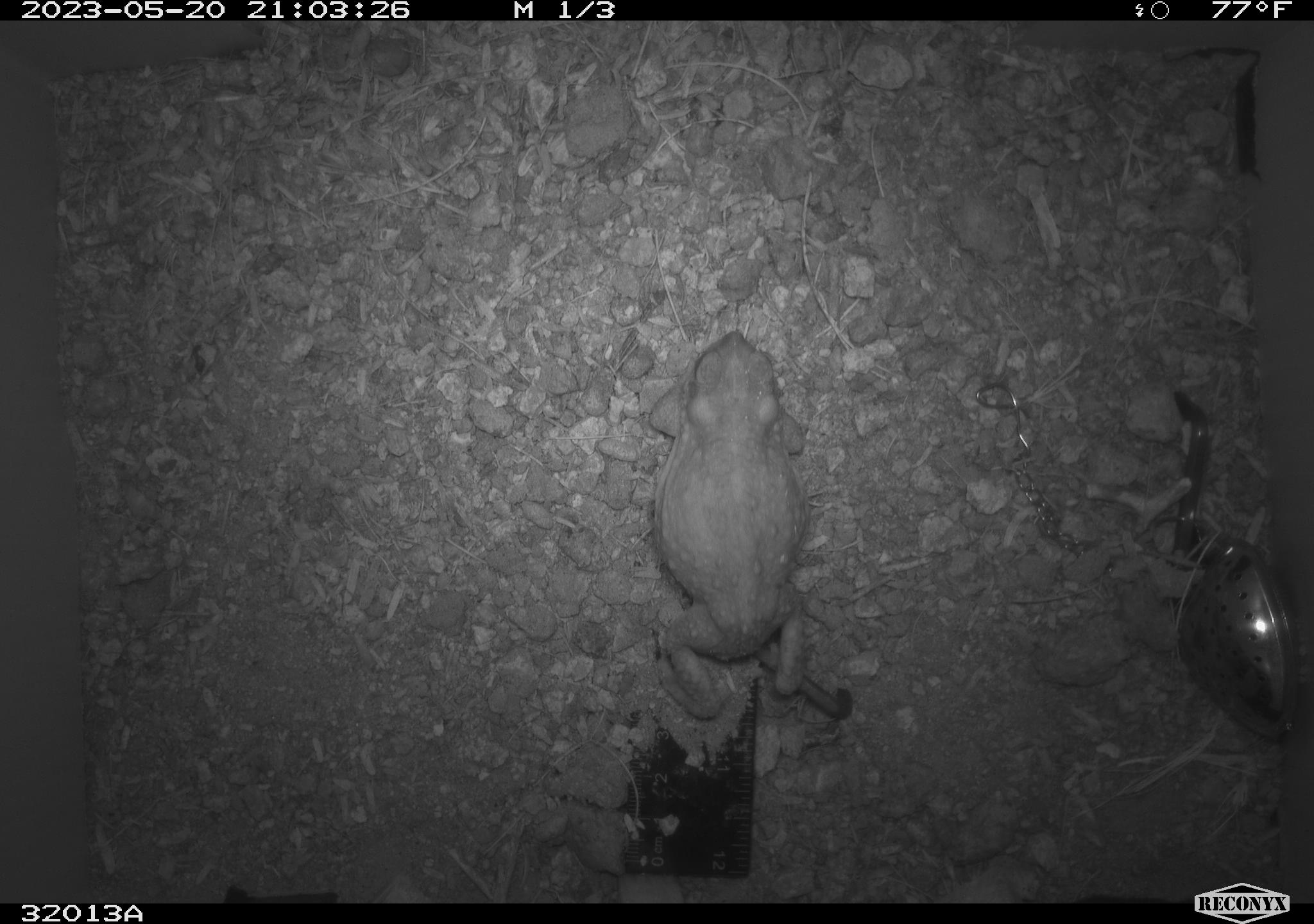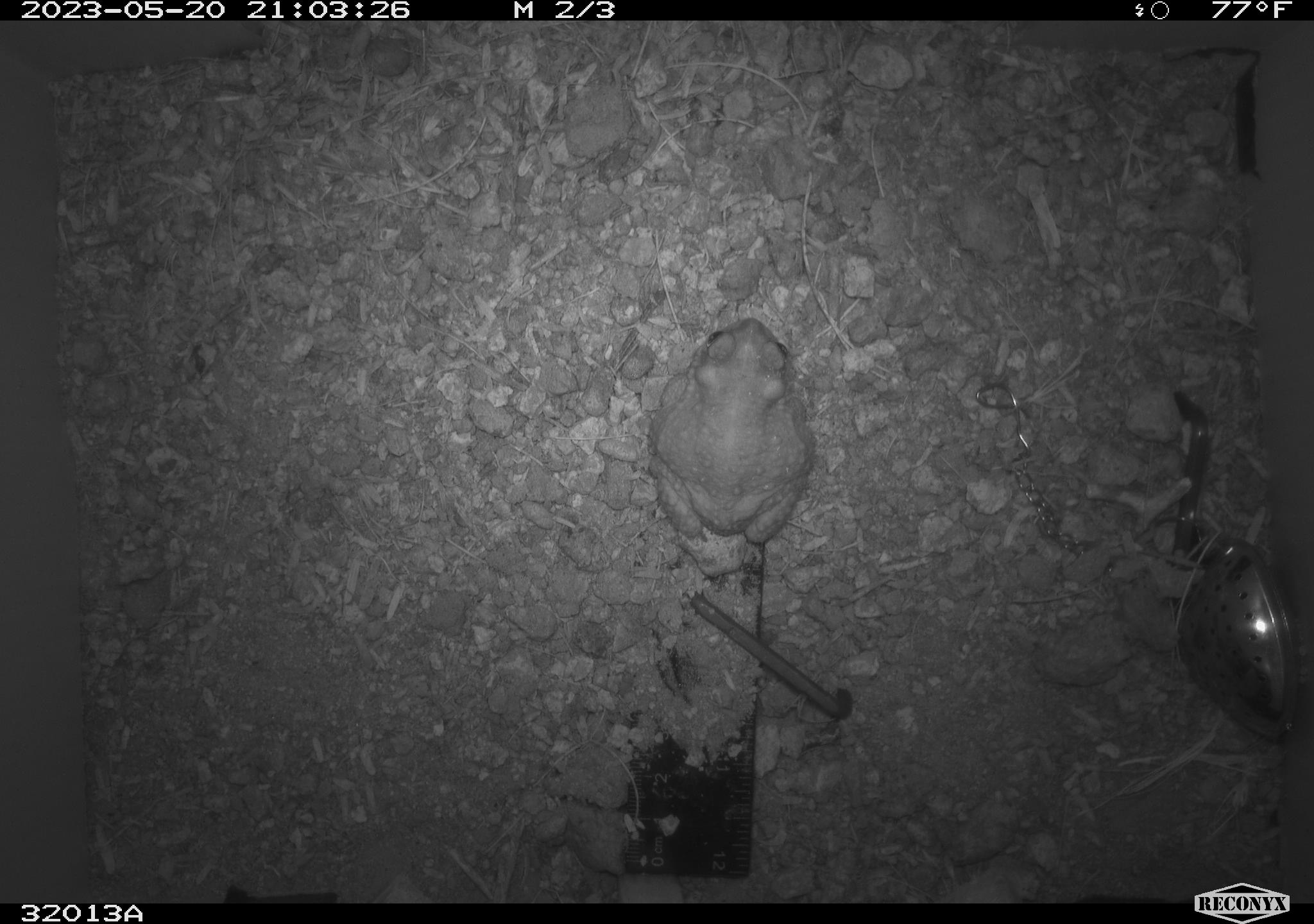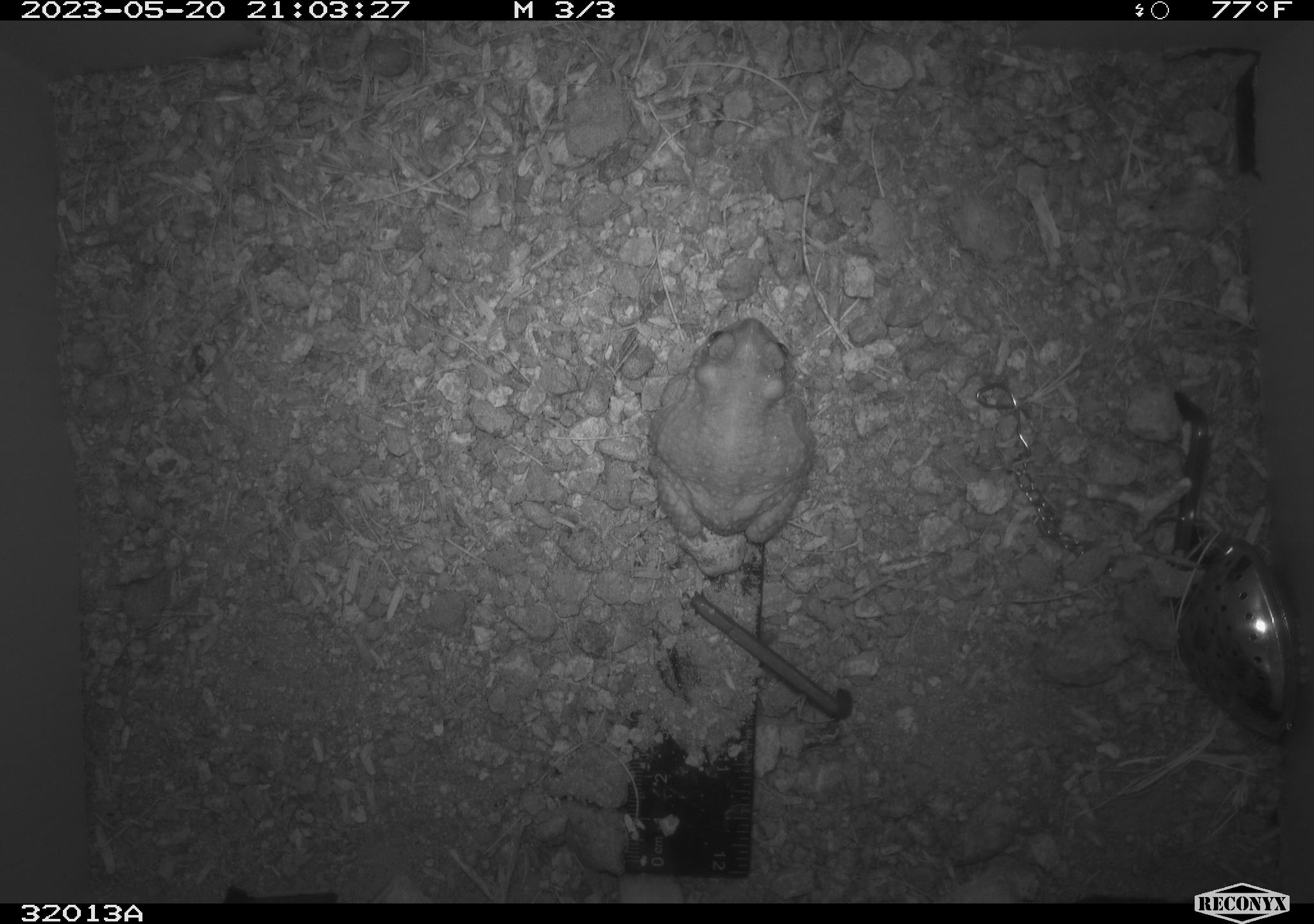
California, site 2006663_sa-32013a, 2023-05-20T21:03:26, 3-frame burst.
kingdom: Animalia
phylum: Chordata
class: Amphibia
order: Anura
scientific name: Anura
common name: frogs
Frogs (Anura).